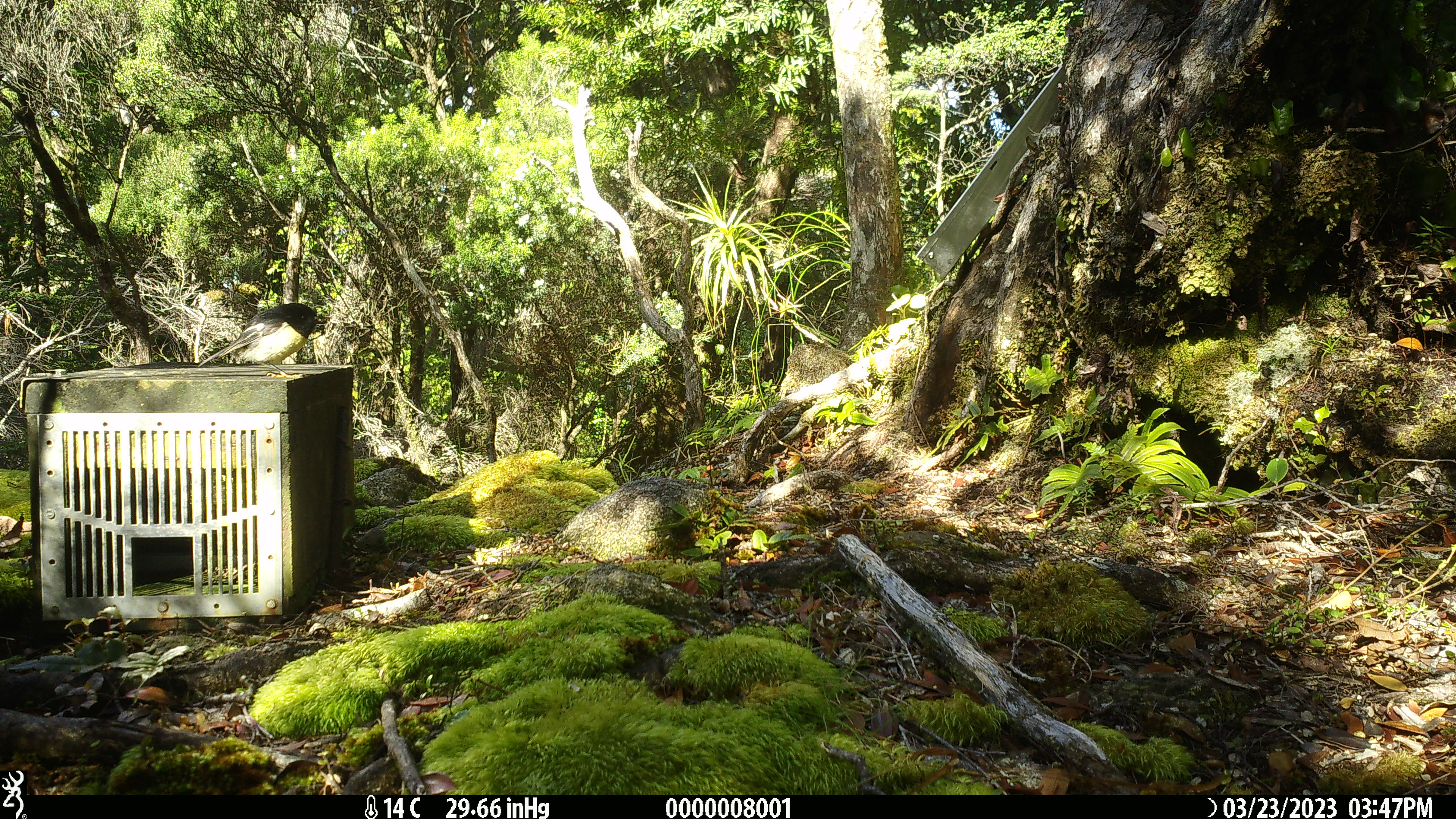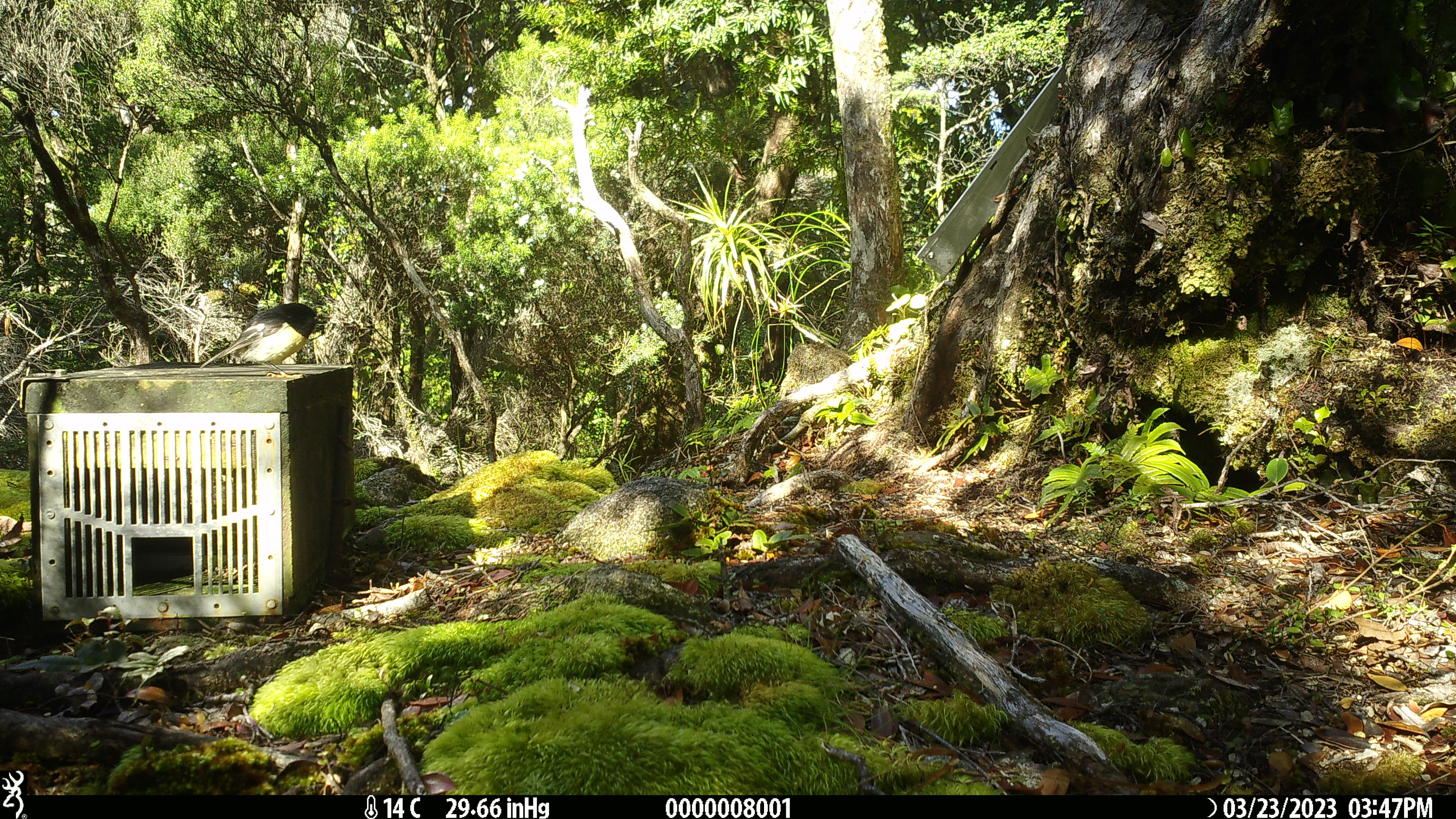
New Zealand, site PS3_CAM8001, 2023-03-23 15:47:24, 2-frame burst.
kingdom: Animalia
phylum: Chordata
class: Aves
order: Passeriformes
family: Petroicidae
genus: Petroica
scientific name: Petroica macrocephala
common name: tomtit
Tomtit (Petroica macrocephala).